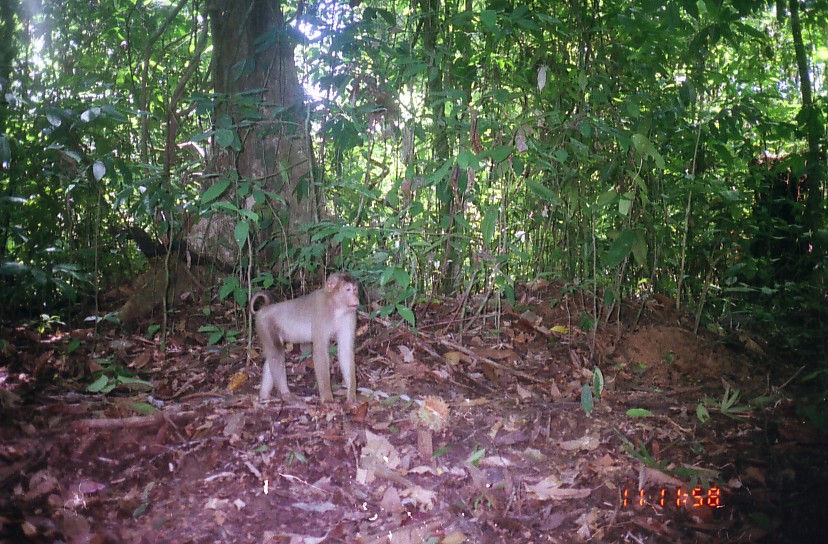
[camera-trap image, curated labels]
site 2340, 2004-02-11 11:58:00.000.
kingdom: Animalia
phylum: Chordata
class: Mammalia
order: Primates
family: Cercopithecidae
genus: Macaca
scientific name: Macaca nemestrina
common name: southern pig-tailed macaque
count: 1